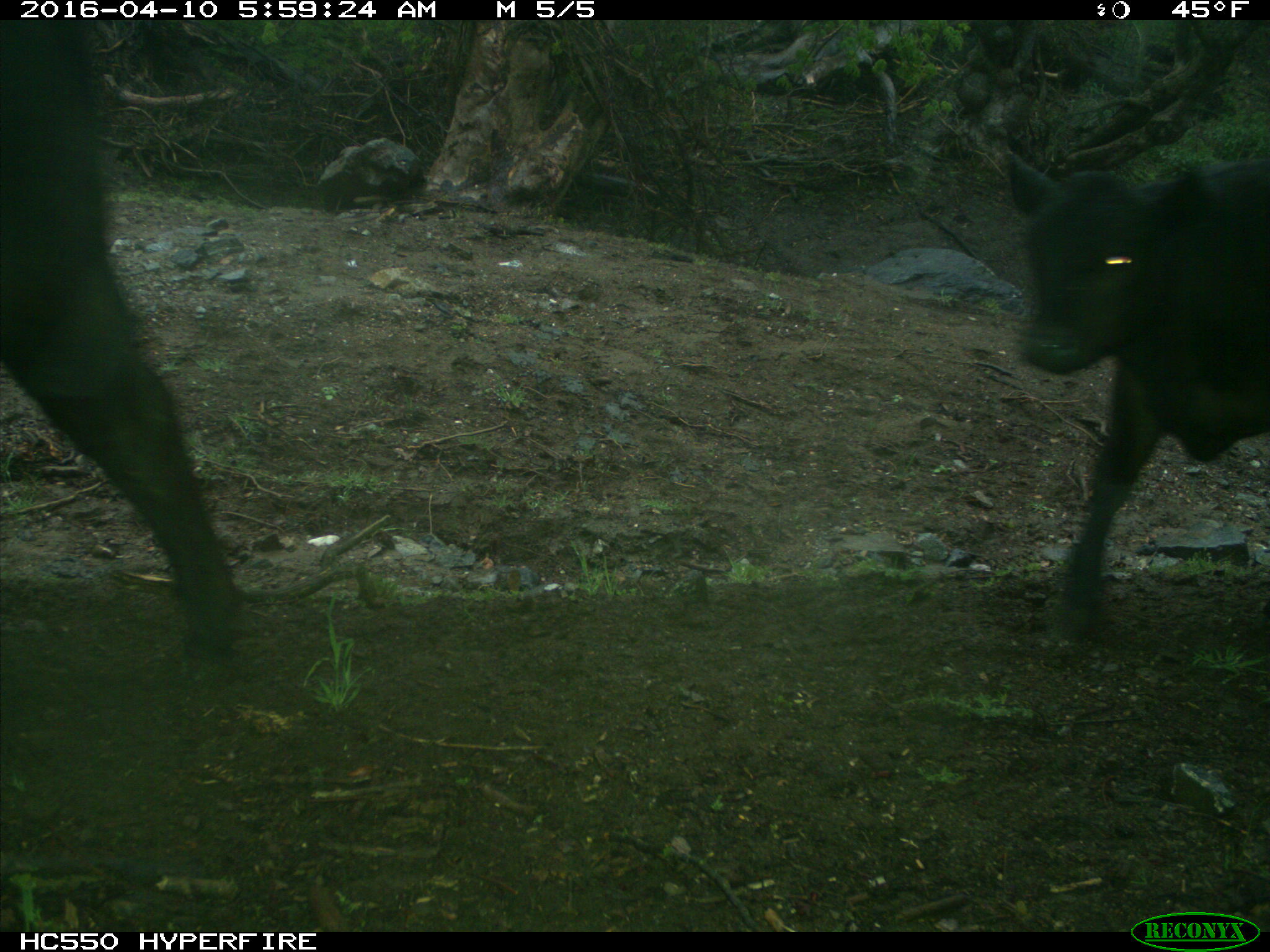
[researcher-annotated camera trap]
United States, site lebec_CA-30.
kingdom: Animalia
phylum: Chordata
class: Mammalia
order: Artiodactyla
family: Bovidae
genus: Bos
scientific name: Bos taurus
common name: domestic cow